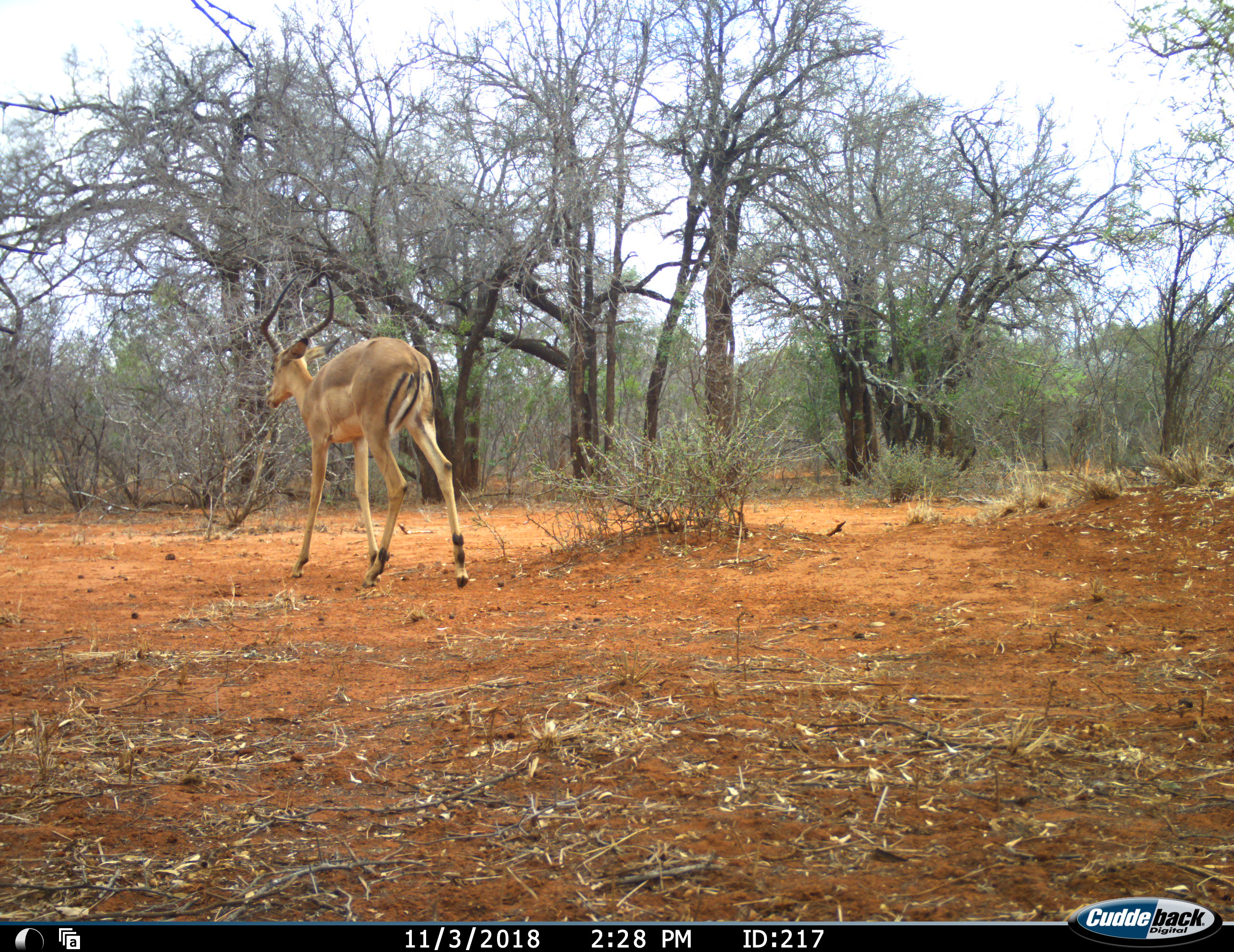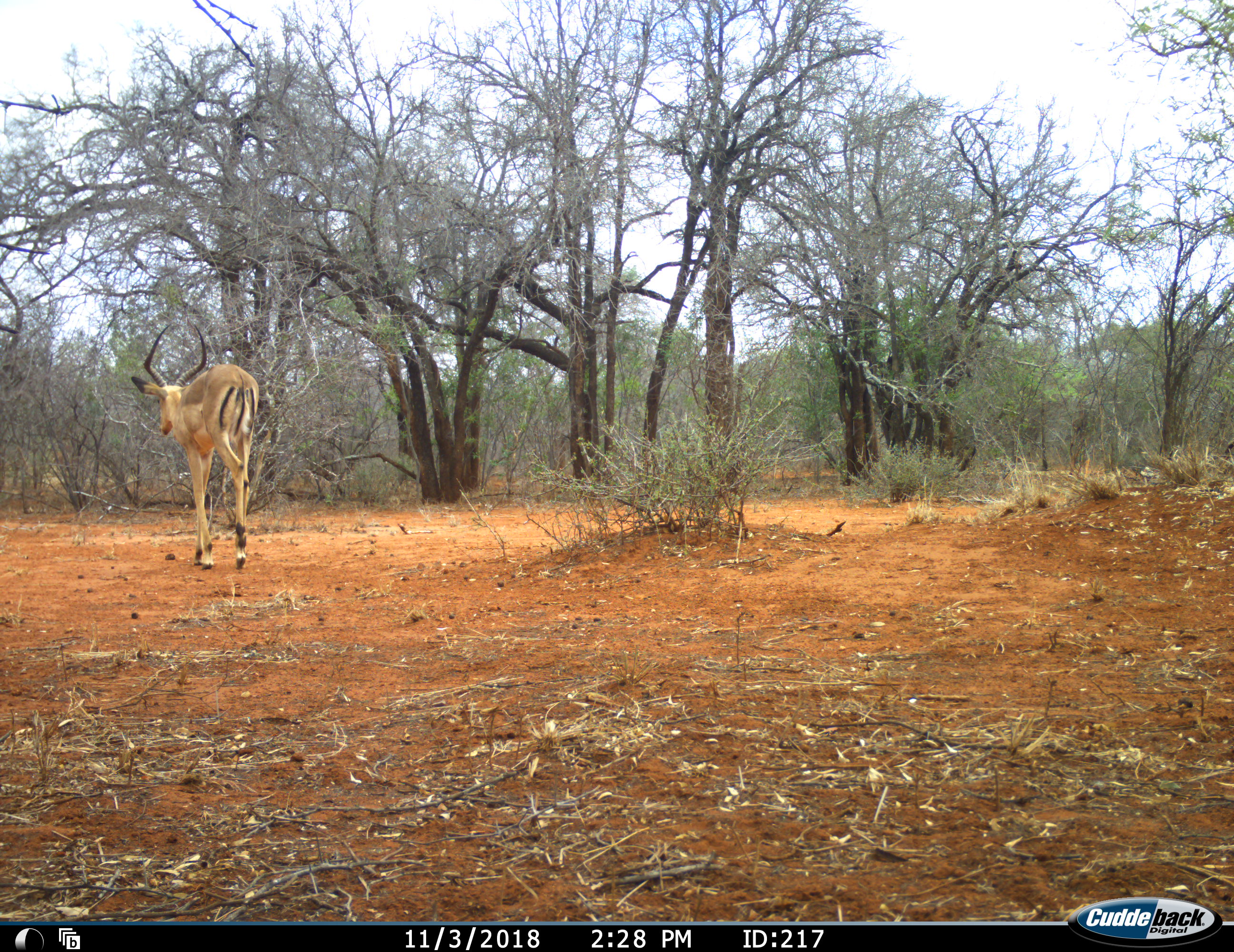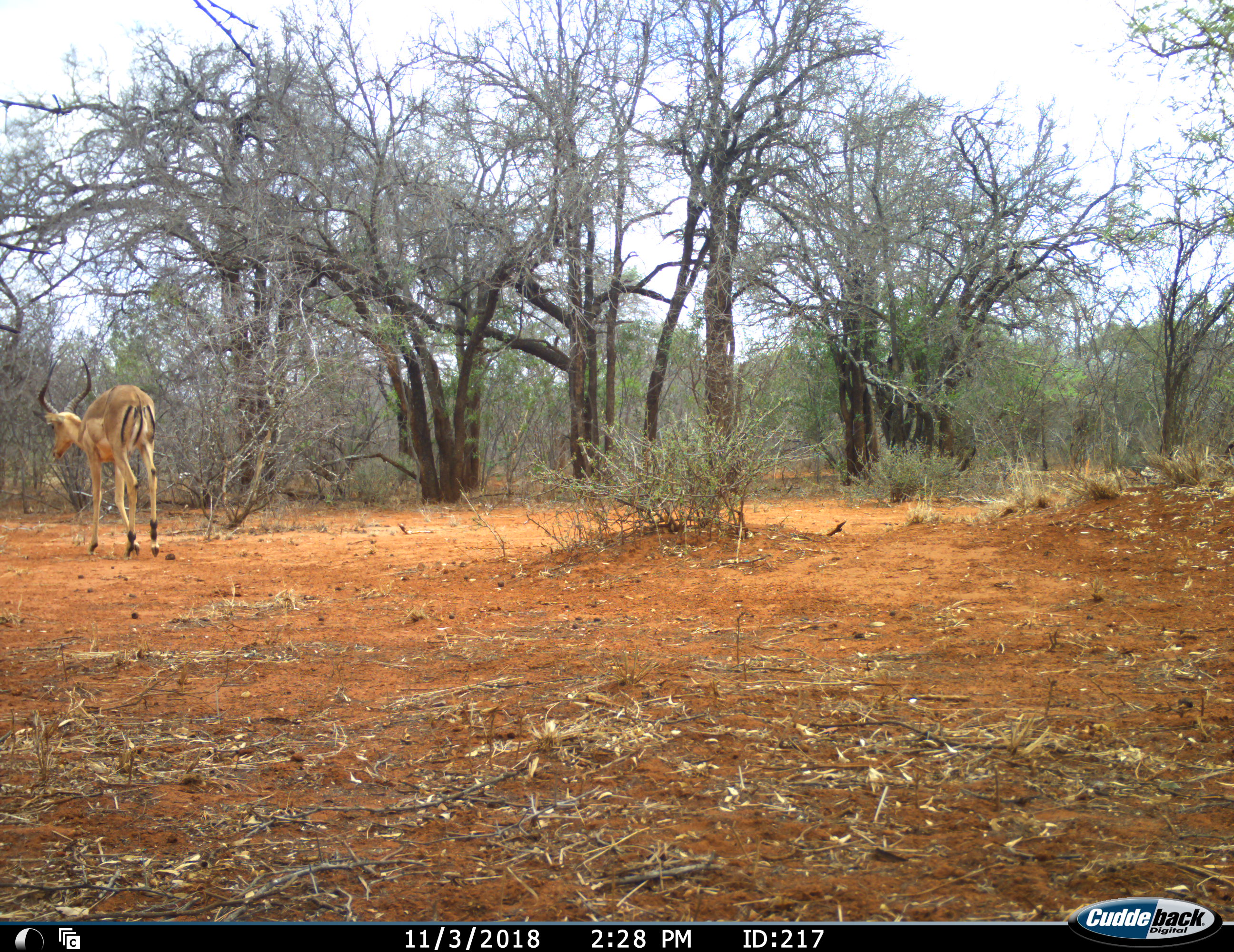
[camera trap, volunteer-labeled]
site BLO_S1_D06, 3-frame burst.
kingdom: Animalia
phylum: Chordata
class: Mammalia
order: Artiodactyla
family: Bovidae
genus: Aepyceros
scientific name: Aepyceros melampus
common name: impala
Impala (Aepyceros melampus), count 1. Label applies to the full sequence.